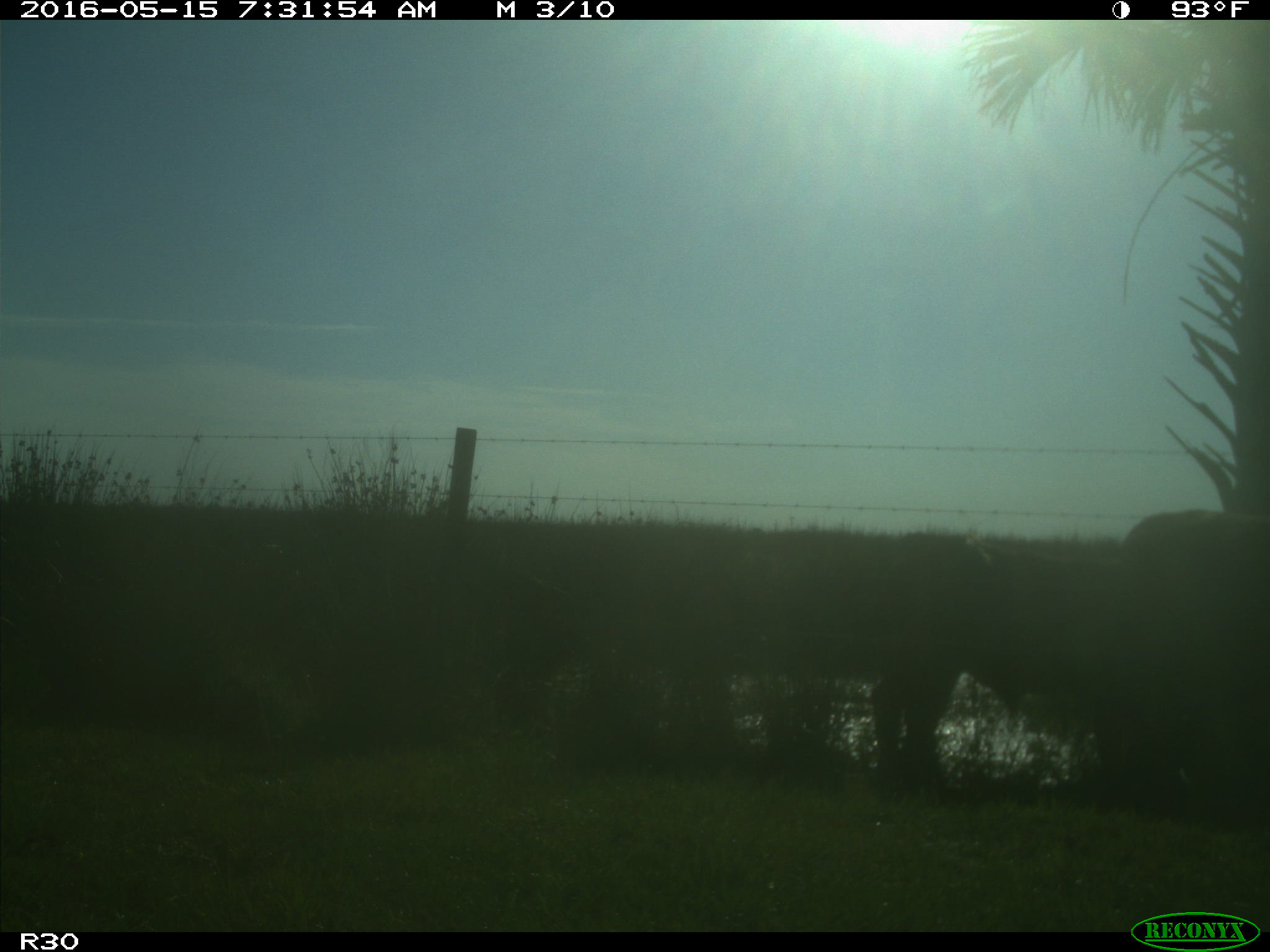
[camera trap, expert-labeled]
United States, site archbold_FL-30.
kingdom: Animalia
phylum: Chordata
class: Mammalia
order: Artiodactyla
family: Bovidae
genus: Bos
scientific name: Bos taurus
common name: domestic cow